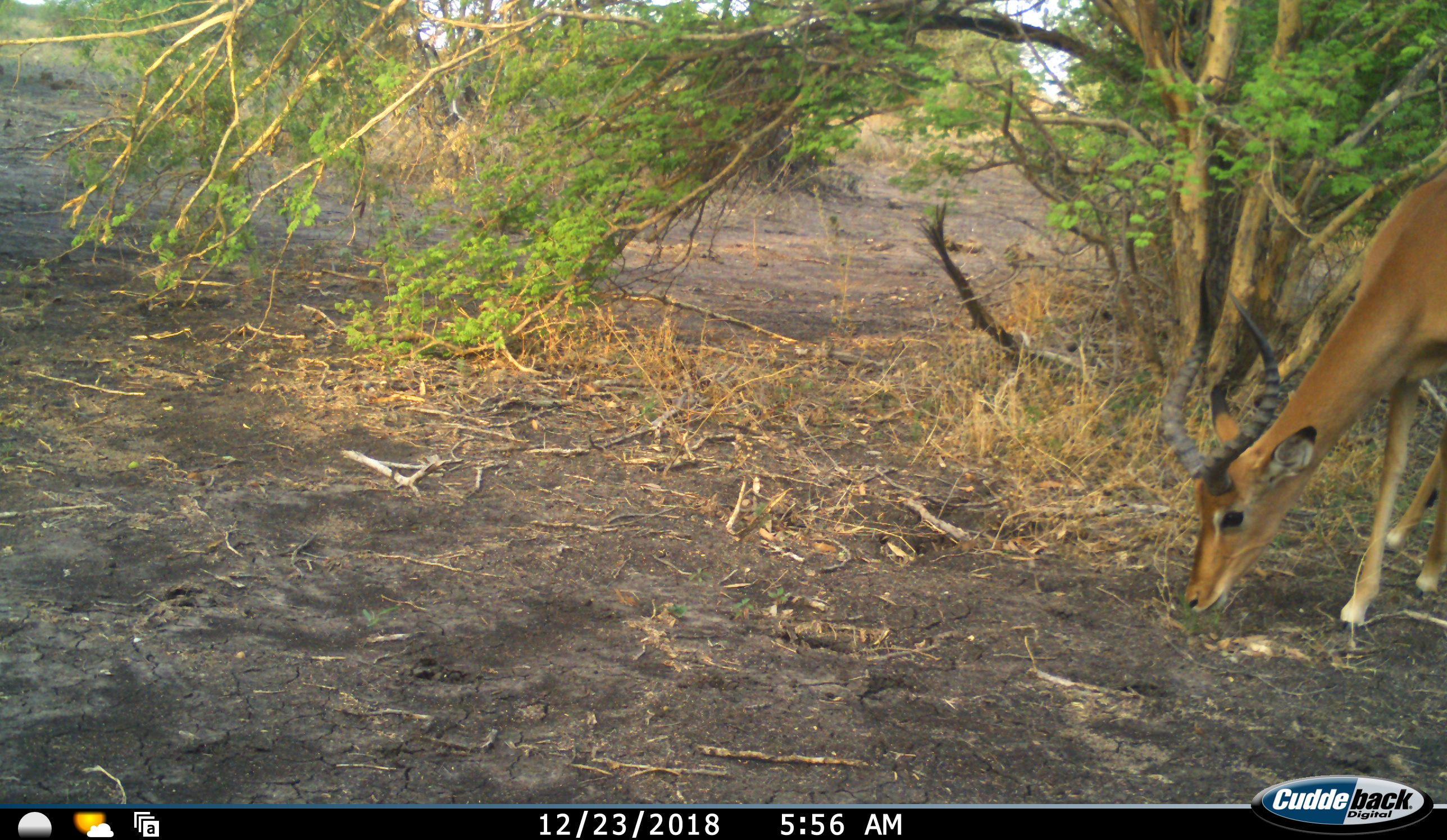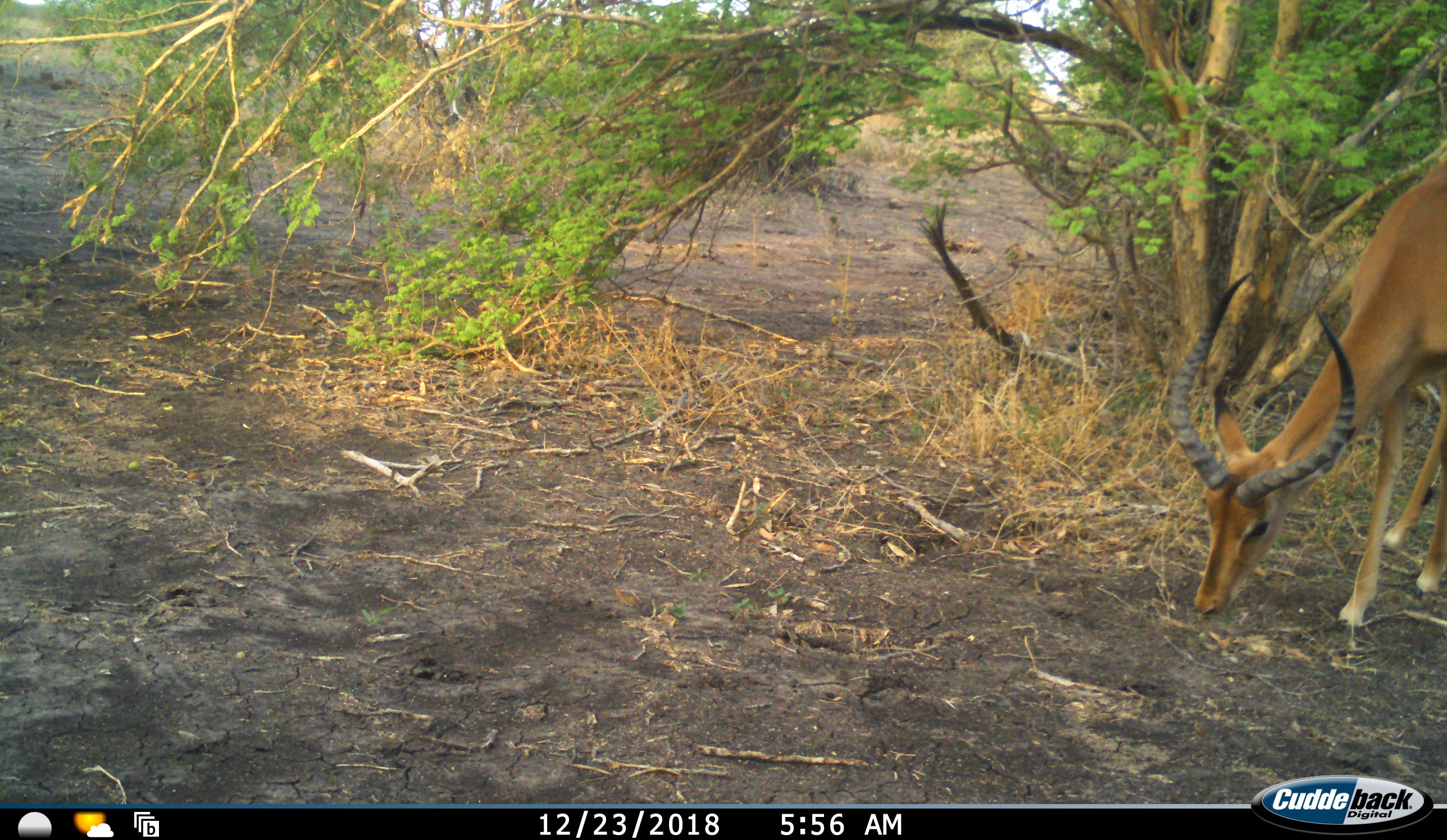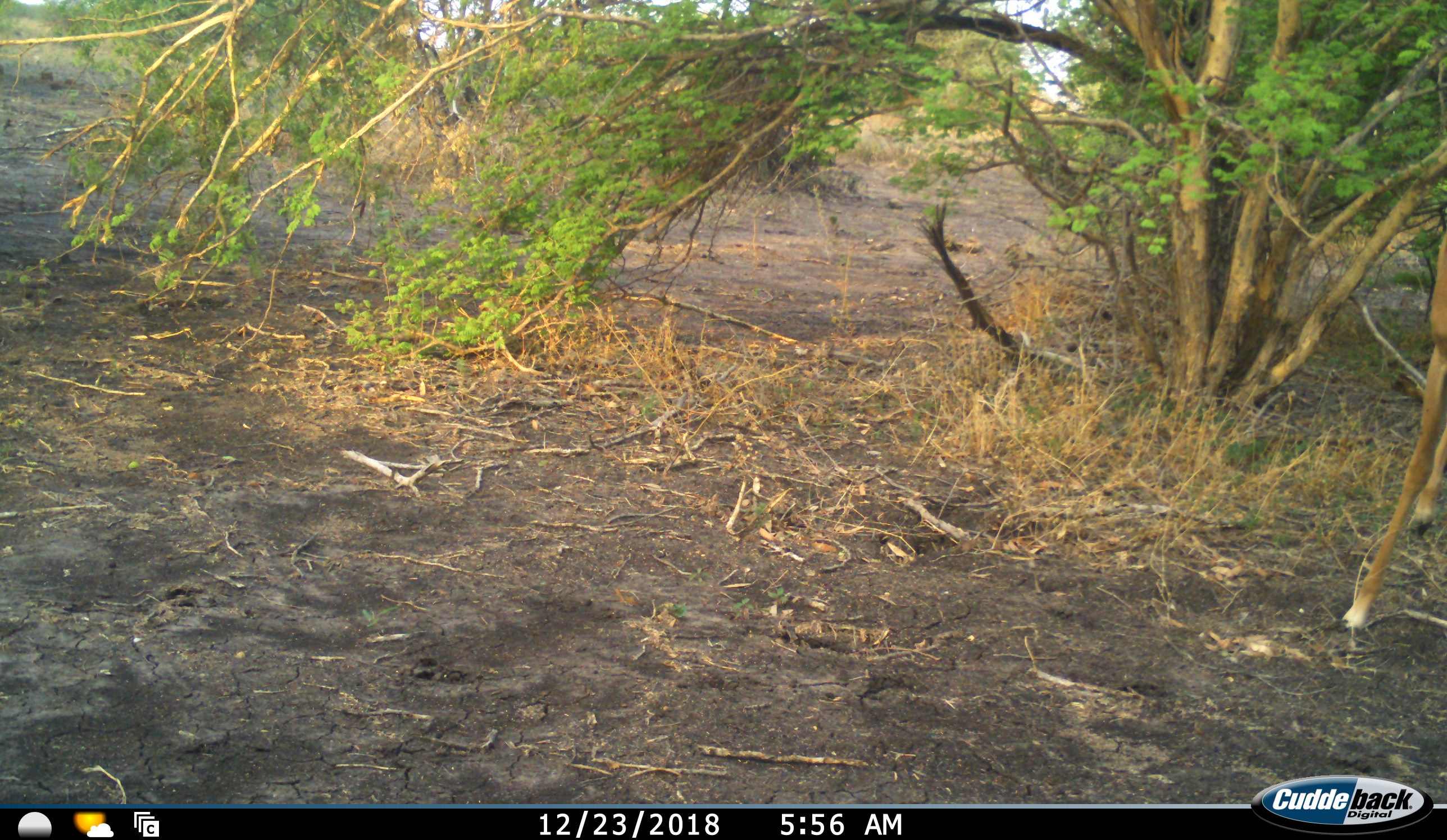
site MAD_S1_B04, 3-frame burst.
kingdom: Animalia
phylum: Chordata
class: Mammalia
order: Artiodactyla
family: Bovidae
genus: Aepyceros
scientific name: Aepyceros melampus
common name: impala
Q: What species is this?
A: Impala (Aepyceros melampus).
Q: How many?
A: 1.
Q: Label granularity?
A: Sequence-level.